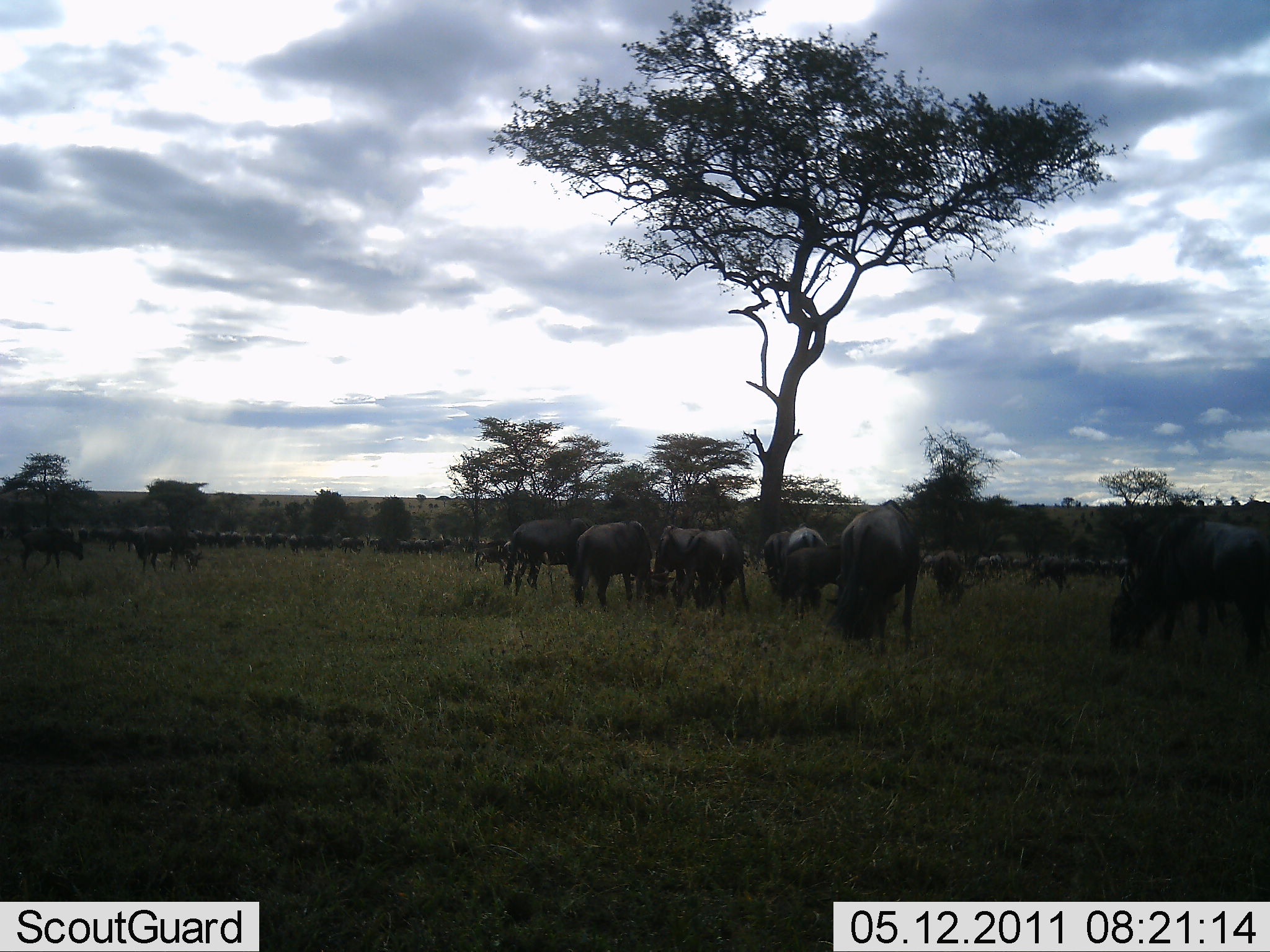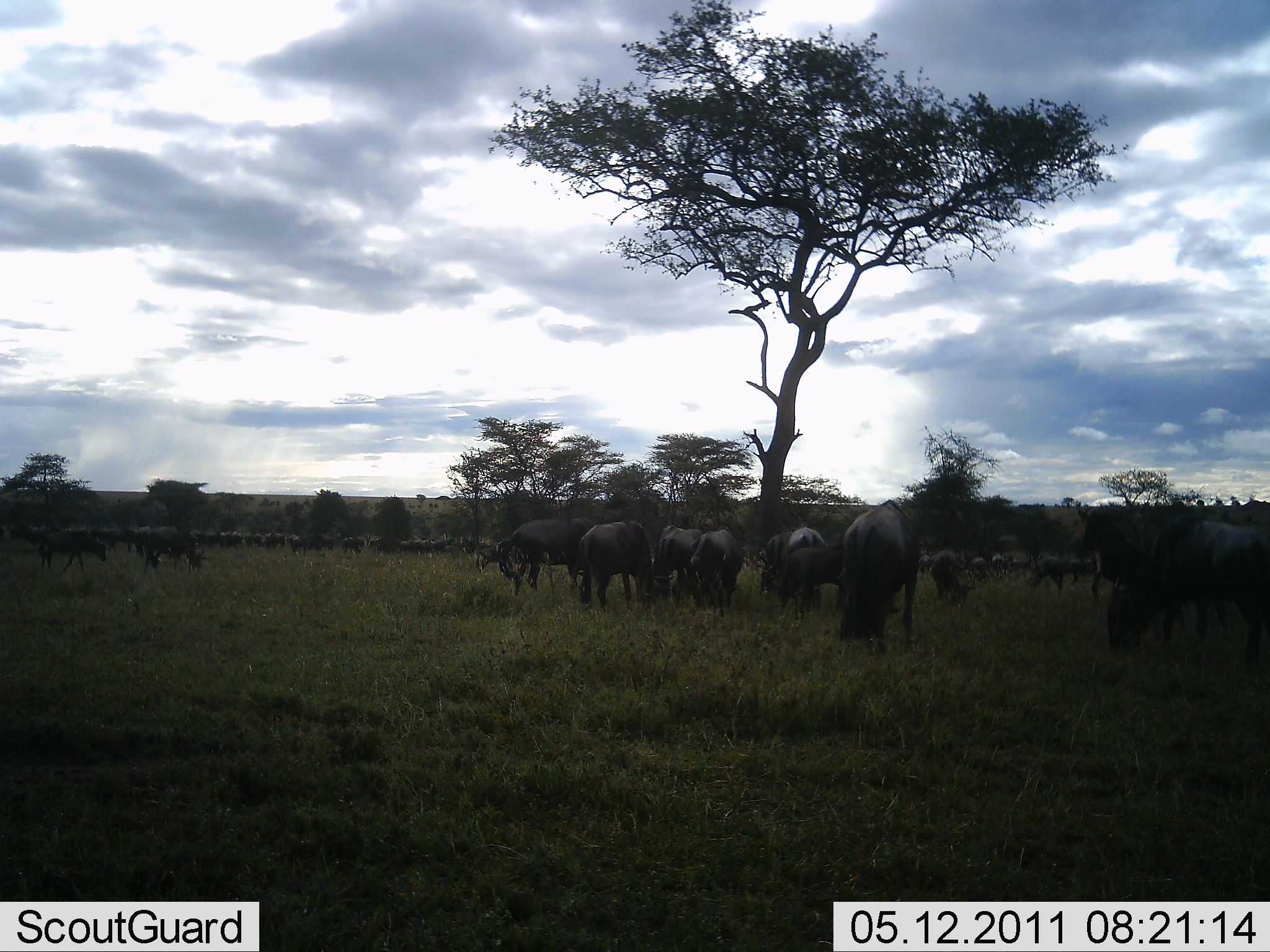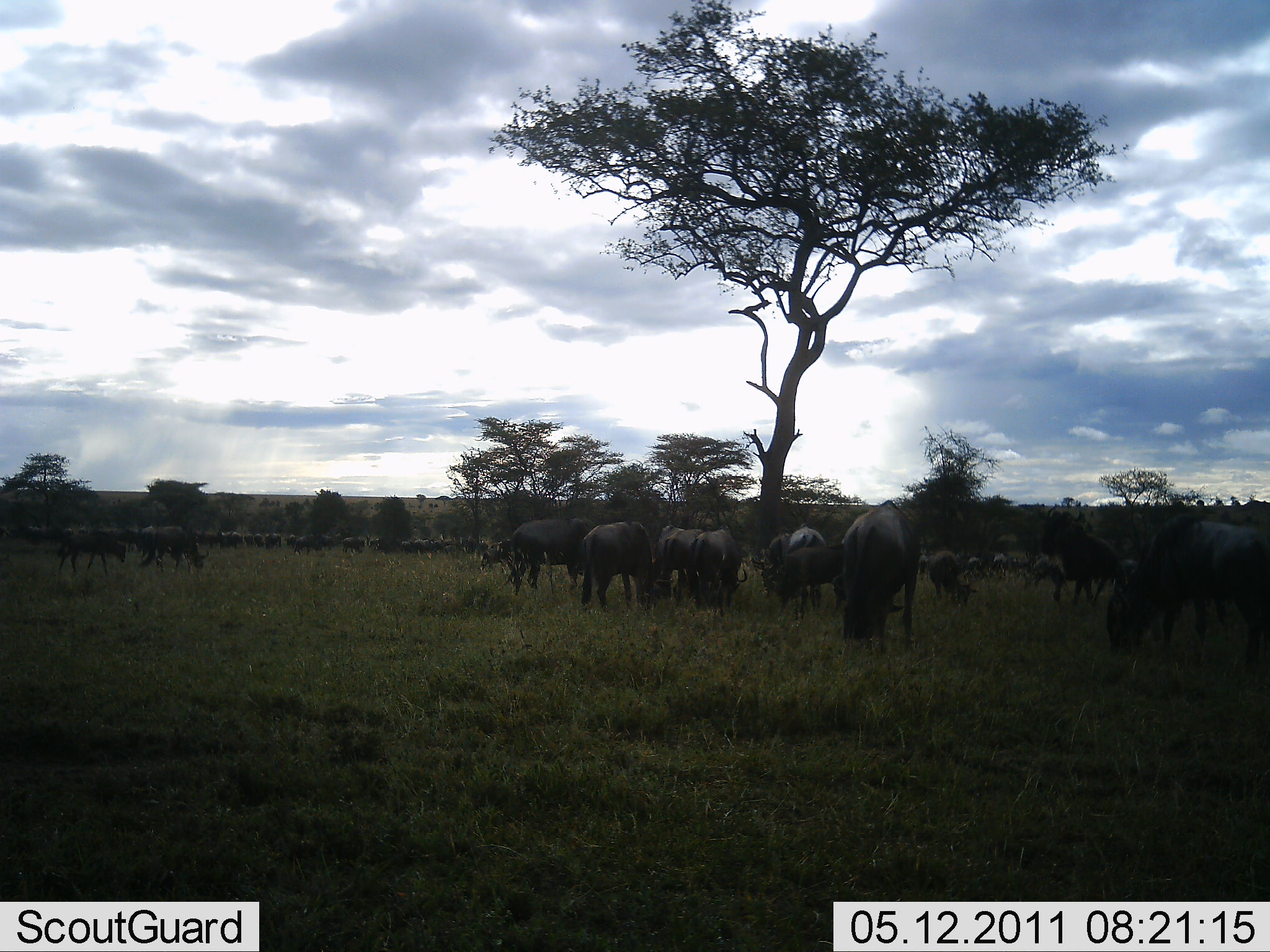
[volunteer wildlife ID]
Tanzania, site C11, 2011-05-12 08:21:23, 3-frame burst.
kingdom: Animalia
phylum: Chordata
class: Mammalia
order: Artiodactyla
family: Bovidae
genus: Connochaetes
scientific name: Connochaetes taurinus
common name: blue wildebeest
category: wildebeest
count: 51+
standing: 67%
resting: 11%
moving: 56%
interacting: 0%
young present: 0%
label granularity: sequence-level